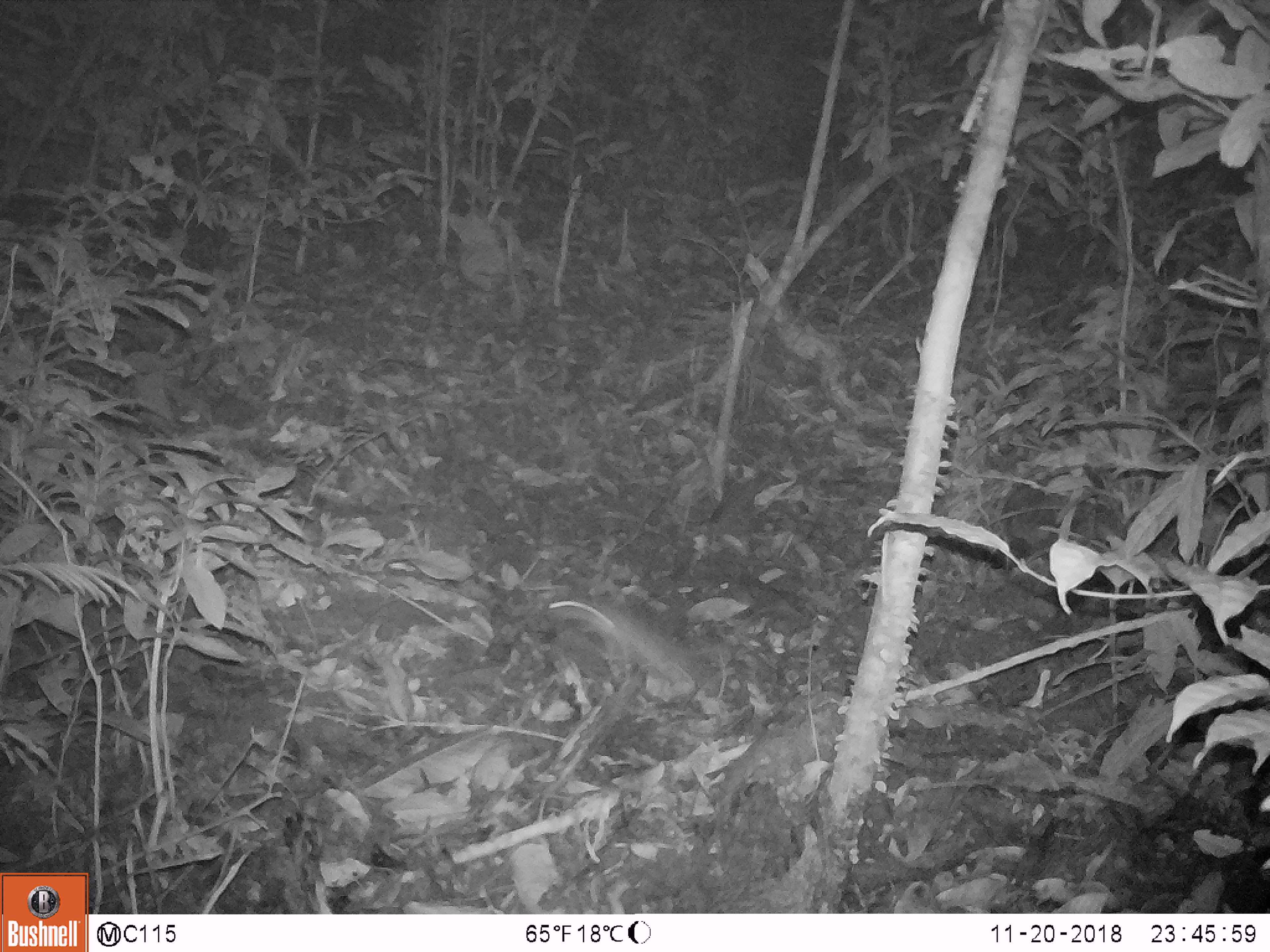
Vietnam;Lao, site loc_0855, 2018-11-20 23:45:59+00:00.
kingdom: Animalia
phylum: Chordata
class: Mammalia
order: Rodentia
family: Muridae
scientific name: Muridae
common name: old-world mice and rats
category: unidentified murid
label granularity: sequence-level